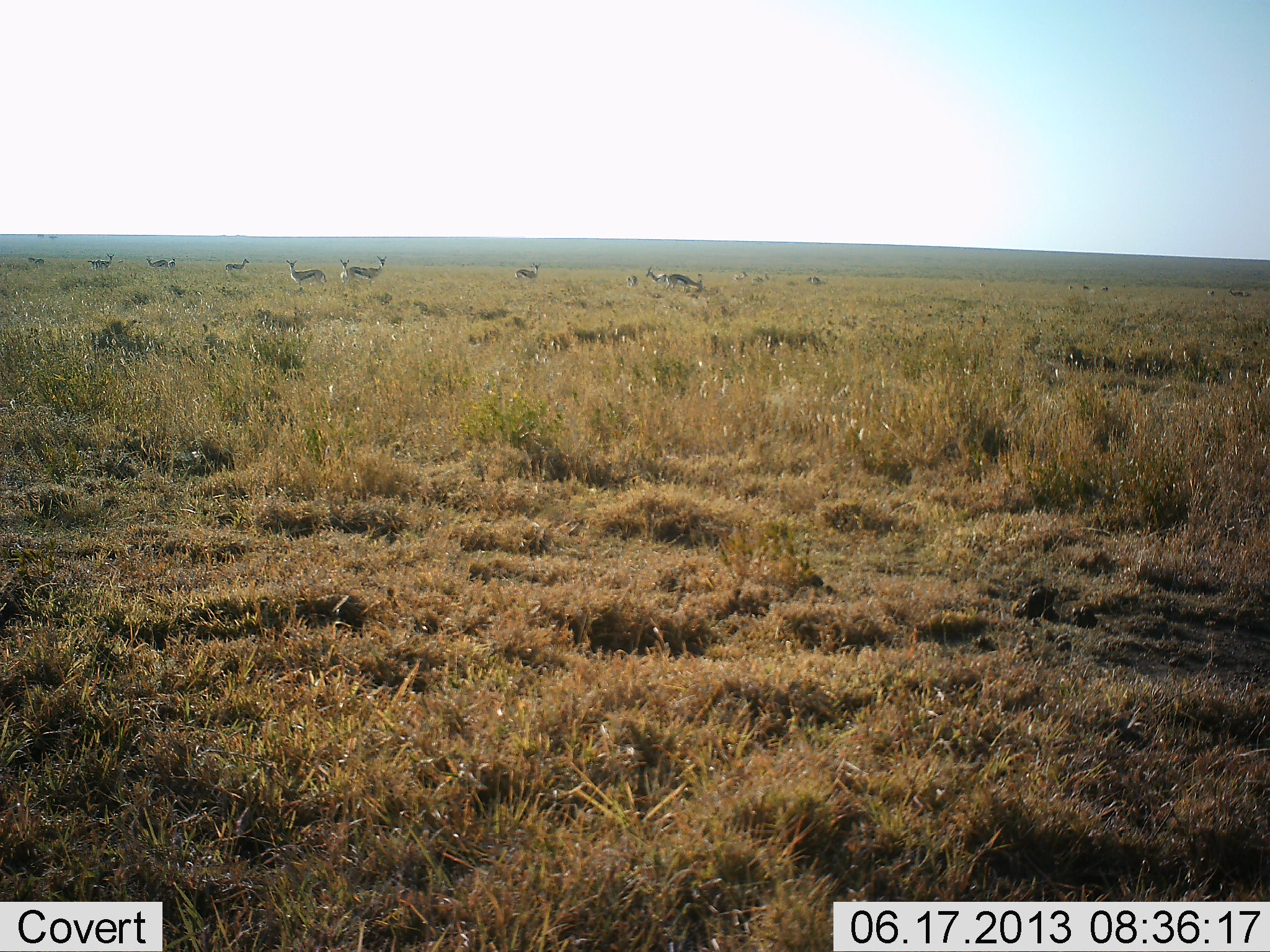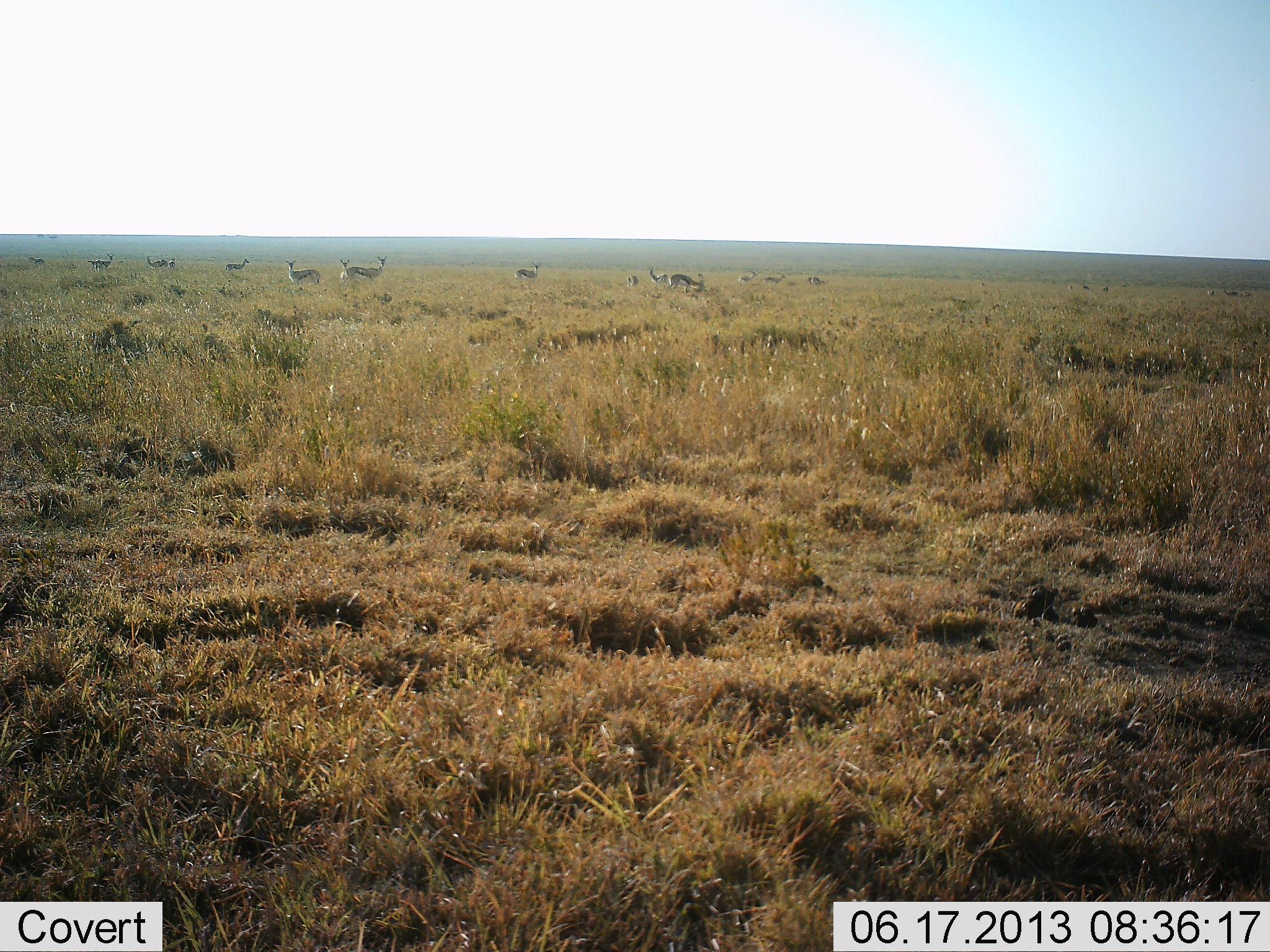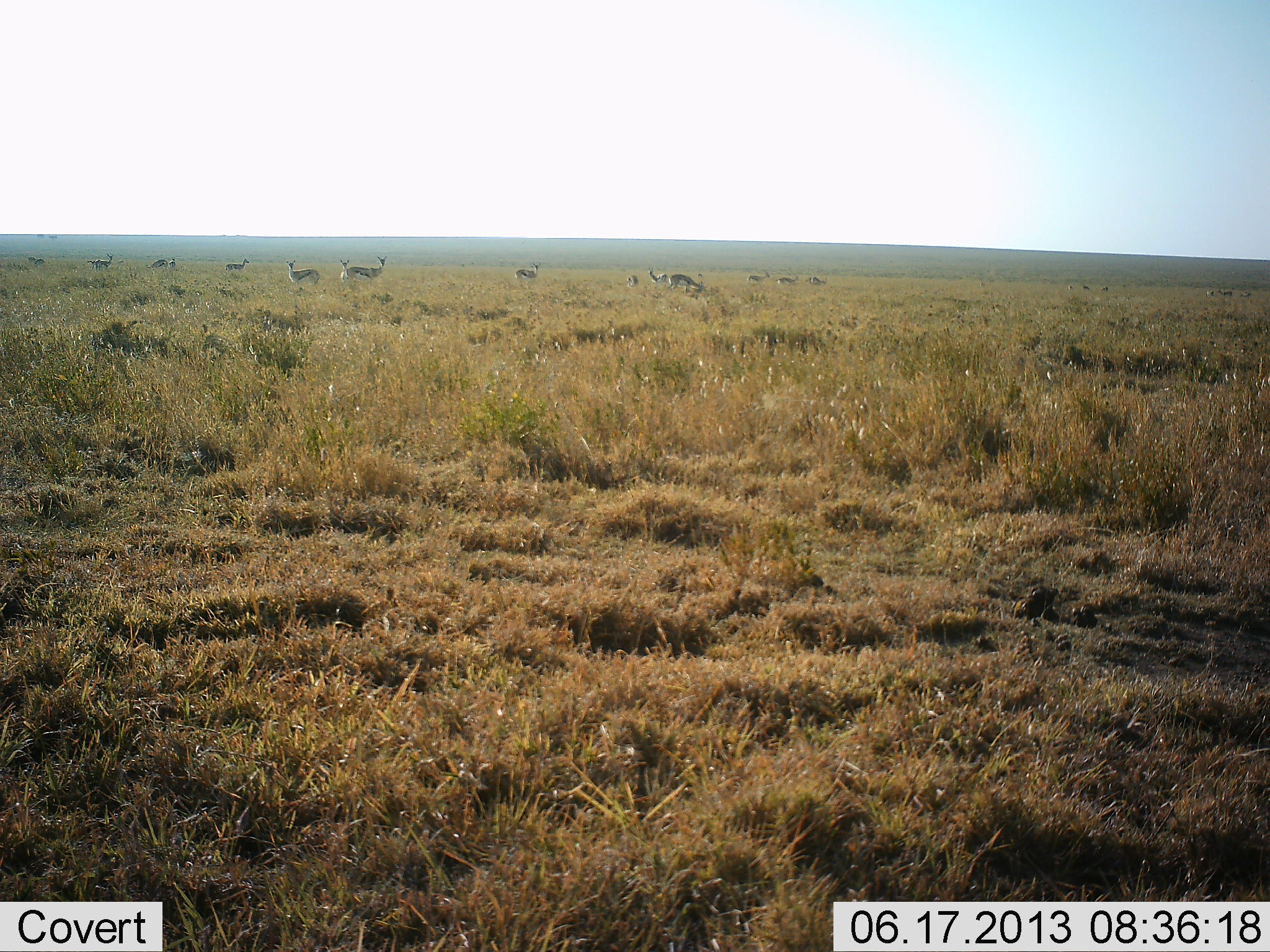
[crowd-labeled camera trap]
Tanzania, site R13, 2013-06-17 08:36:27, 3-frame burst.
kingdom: Animalia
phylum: Chordata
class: Mammalia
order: Artiodactyla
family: Bovidae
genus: Eudorcas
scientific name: Eudorcas thomsonii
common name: thomson's gazelle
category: gazellethomsons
Gazellethomsons (thomson's gazelle) (Eudorcas thomsonii), count 11-50. Behavior (volunteer vote fractions): standing 88%, resting 6%, moving 25%, interacting 6%. Young present (vote fraction): 0%. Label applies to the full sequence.